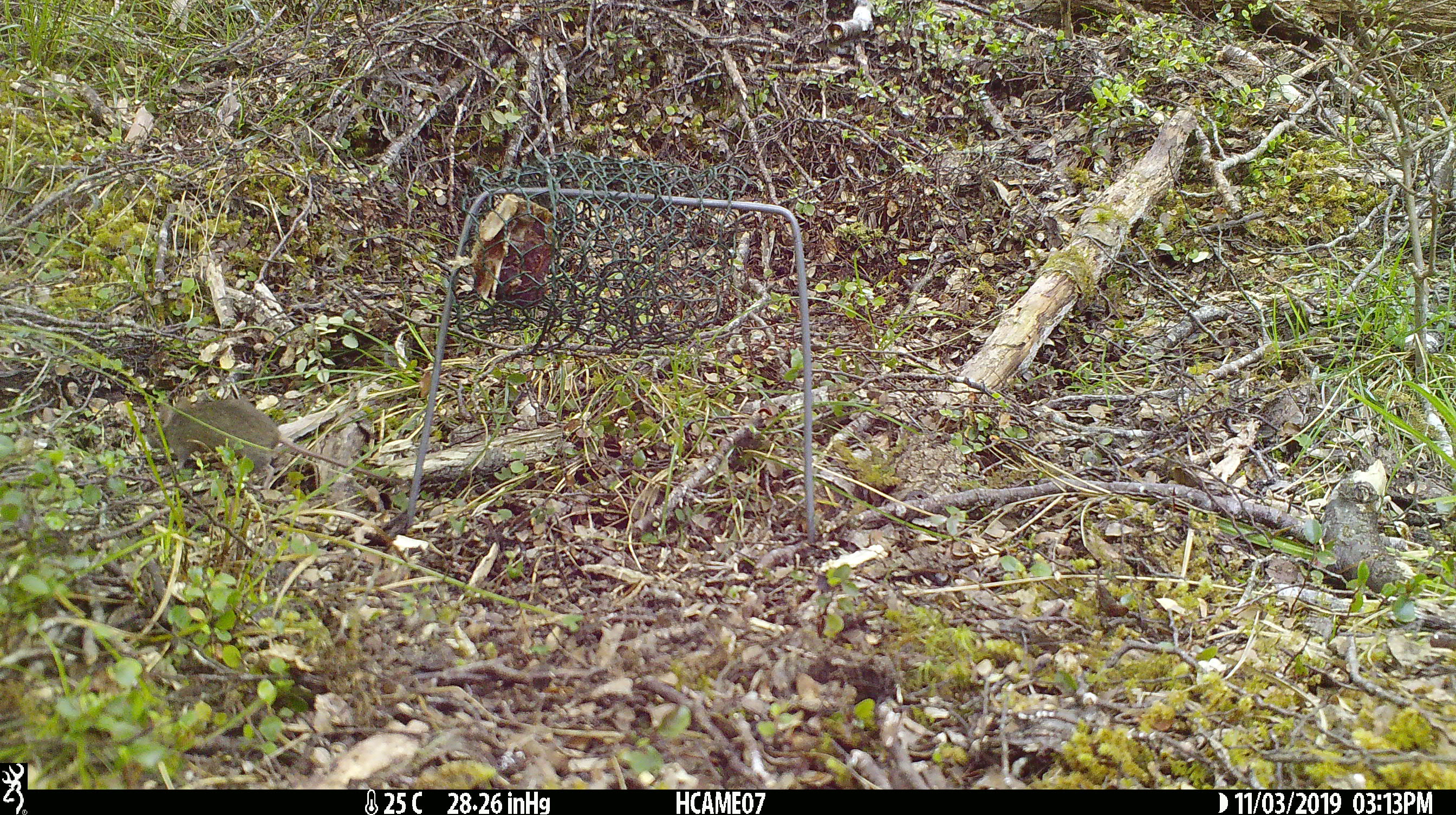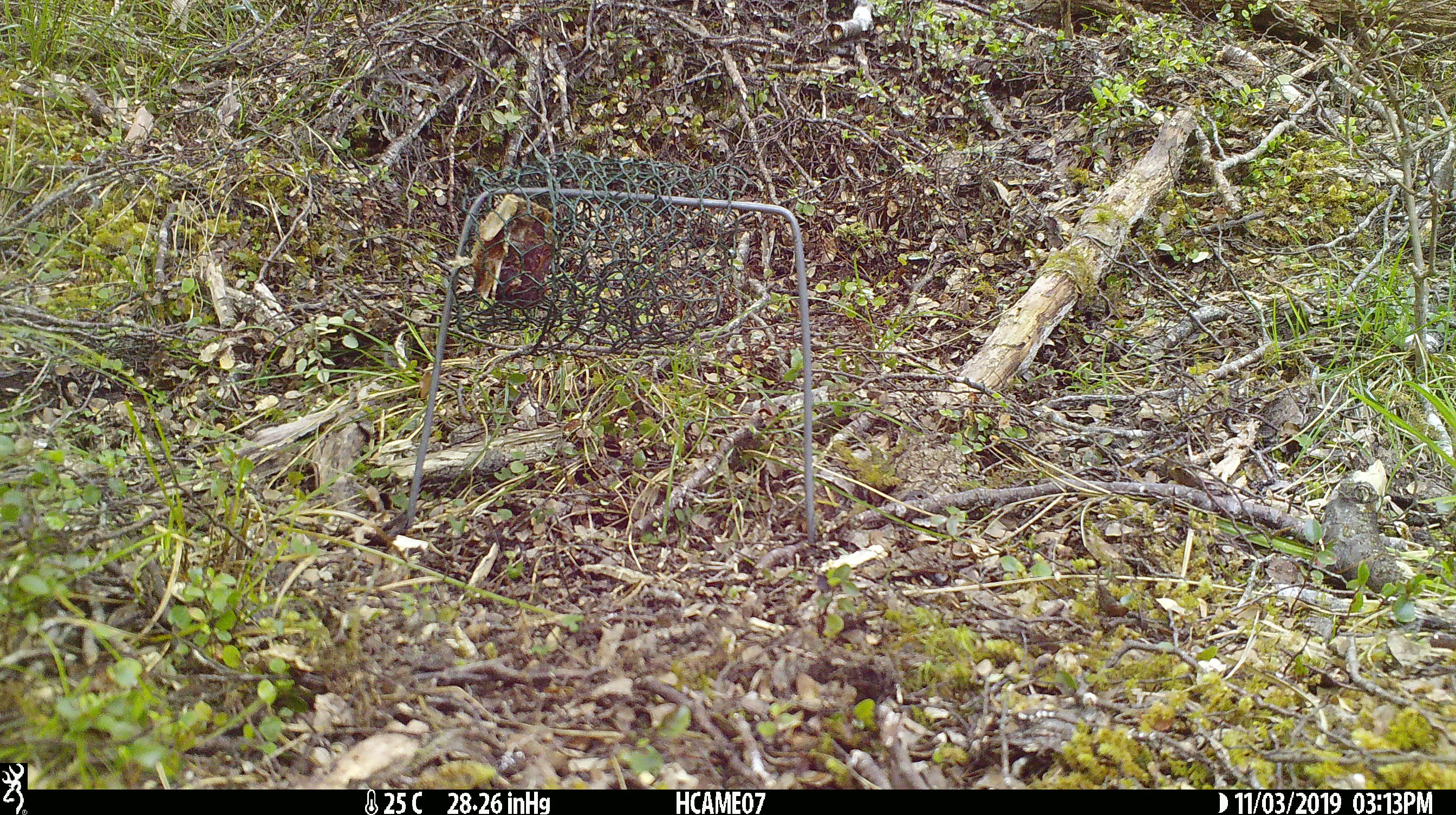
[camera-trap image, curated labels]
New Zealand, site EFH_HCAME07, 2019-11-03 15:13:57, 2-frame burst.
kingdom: Animalia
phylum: Chordata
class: Mammalia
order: Rodentia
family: Muridae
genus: Mus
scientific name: Mus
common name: mouse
Mouse (Mus).